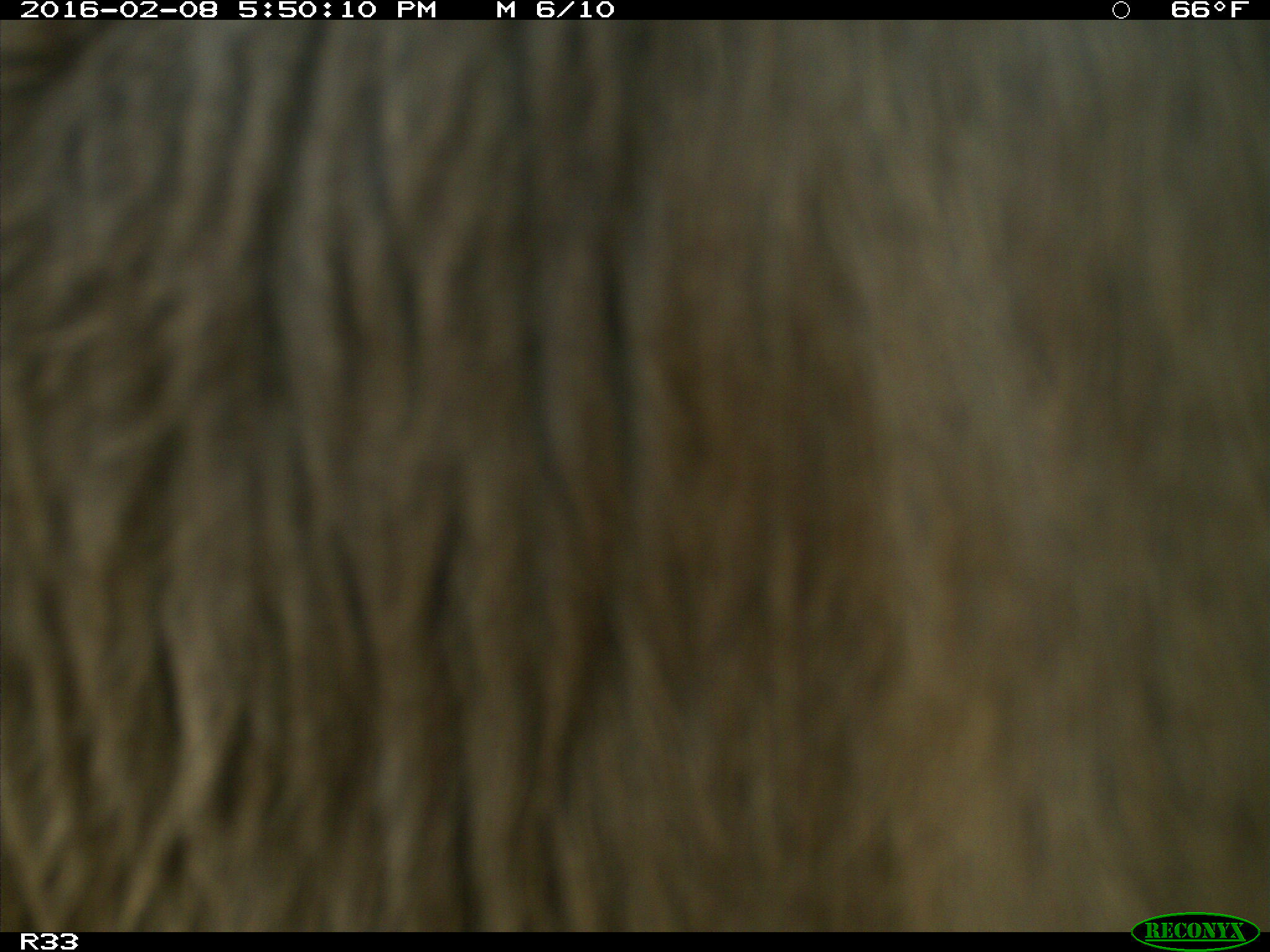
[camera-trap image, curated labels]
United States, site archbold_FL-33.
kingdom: Animalia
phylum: Chordata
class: Mammalia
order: Artiodactyla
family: Bovidae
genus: Bos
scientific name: Bos taurus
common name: domestic cow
Bos taurus (domestic cow).